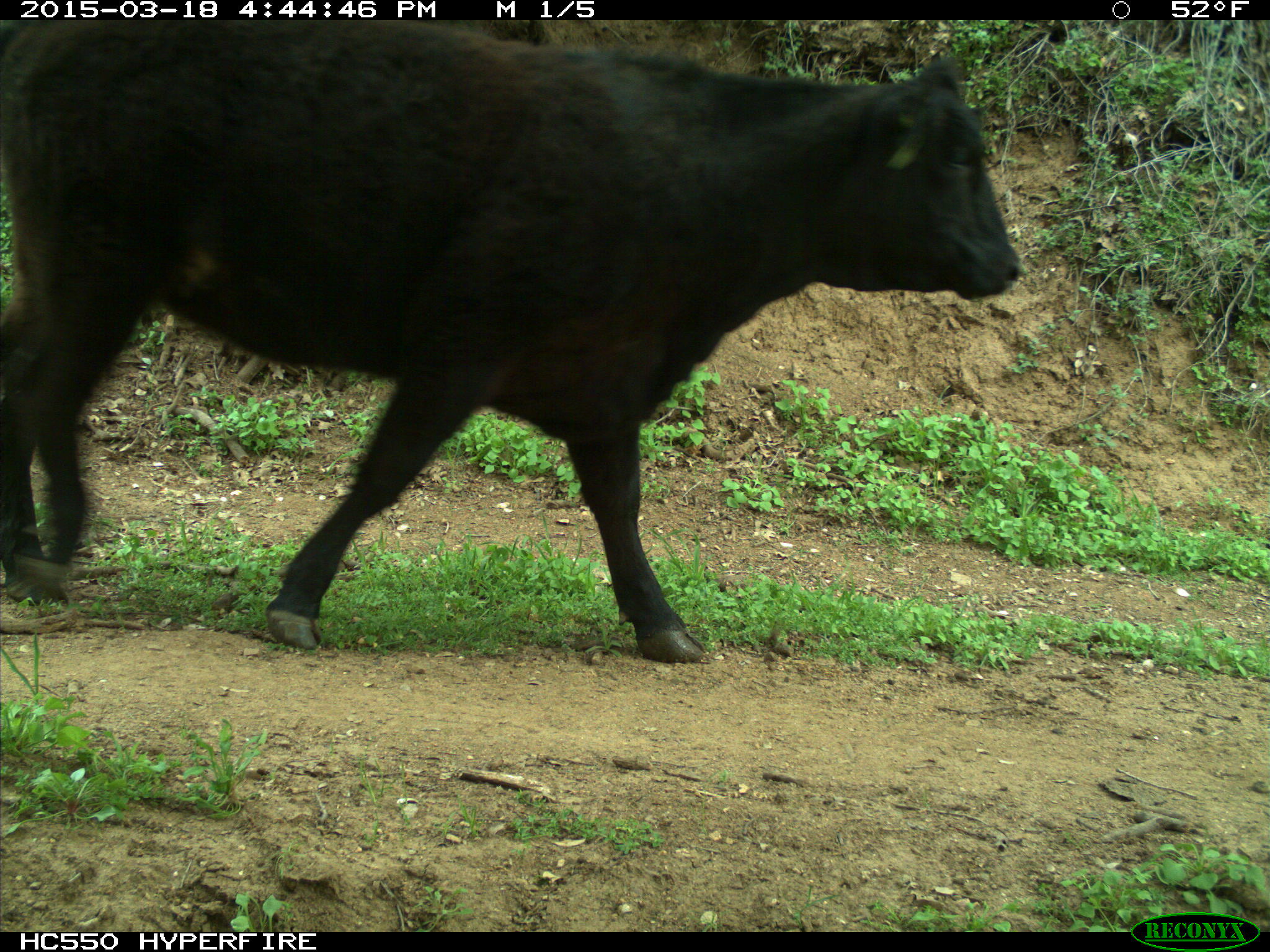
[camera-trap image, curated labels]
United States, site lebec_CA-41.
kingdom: Animalia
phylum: Chordata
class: Mammalia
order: Artiodactyla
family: Bovidae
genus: Bos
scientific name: Bos taurus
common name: domestic cow